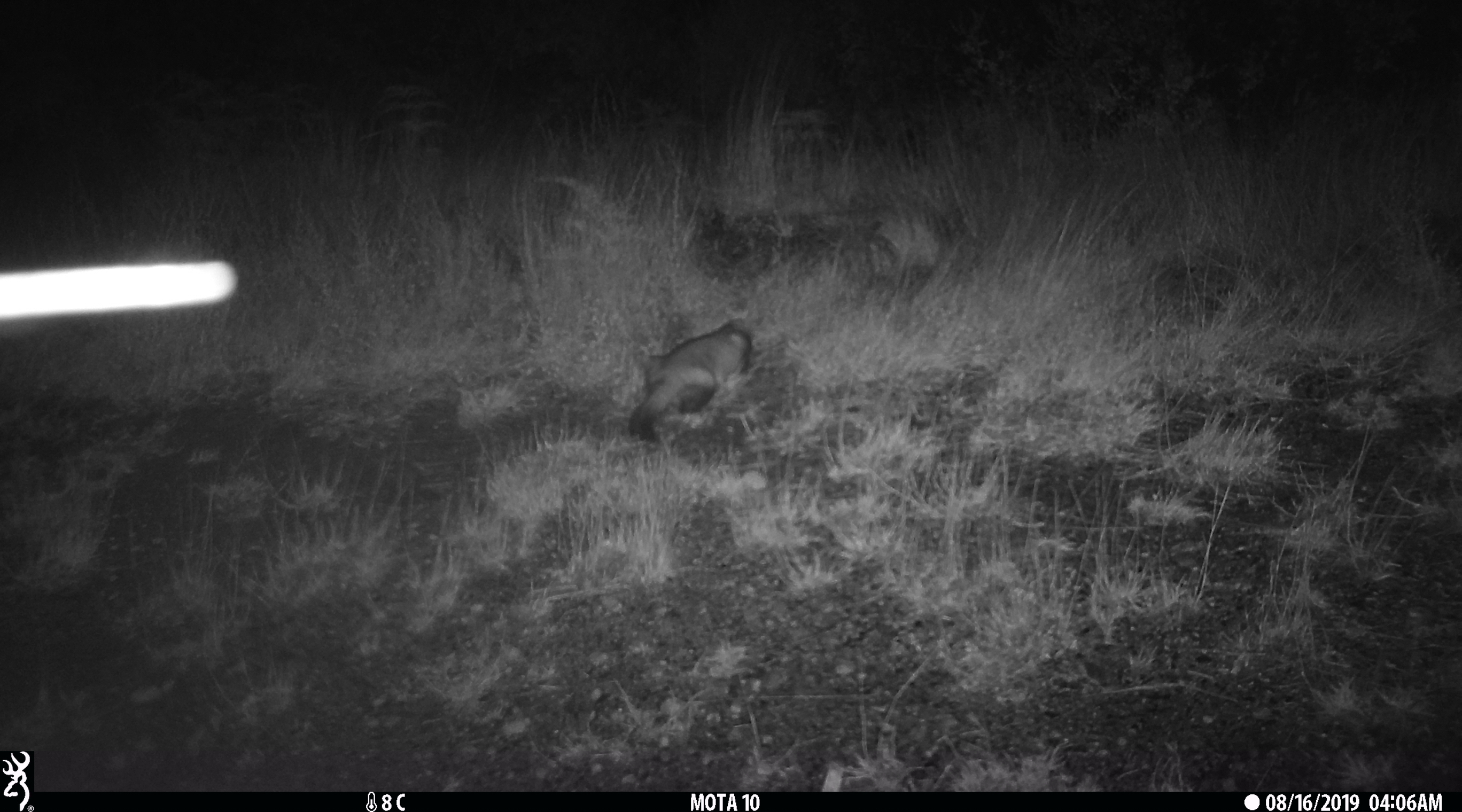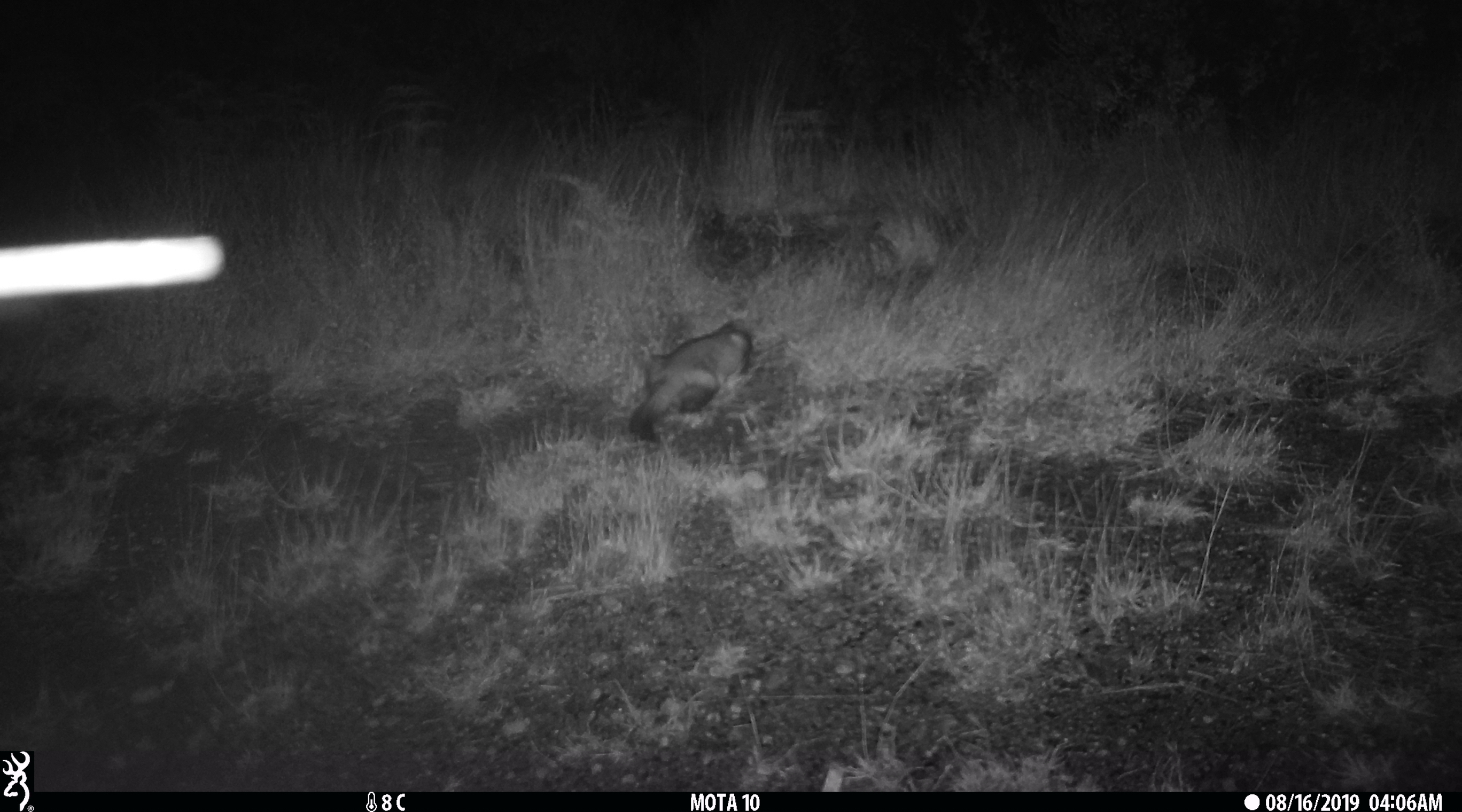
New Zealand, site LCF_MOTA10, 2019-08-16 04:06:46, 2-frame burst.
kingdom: Animalia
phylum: Chordata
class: Mammalia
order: Carnivora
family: Mustelidae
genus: Mustela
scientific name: Mustela furo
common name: ferret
Ferret (Mustela furo).